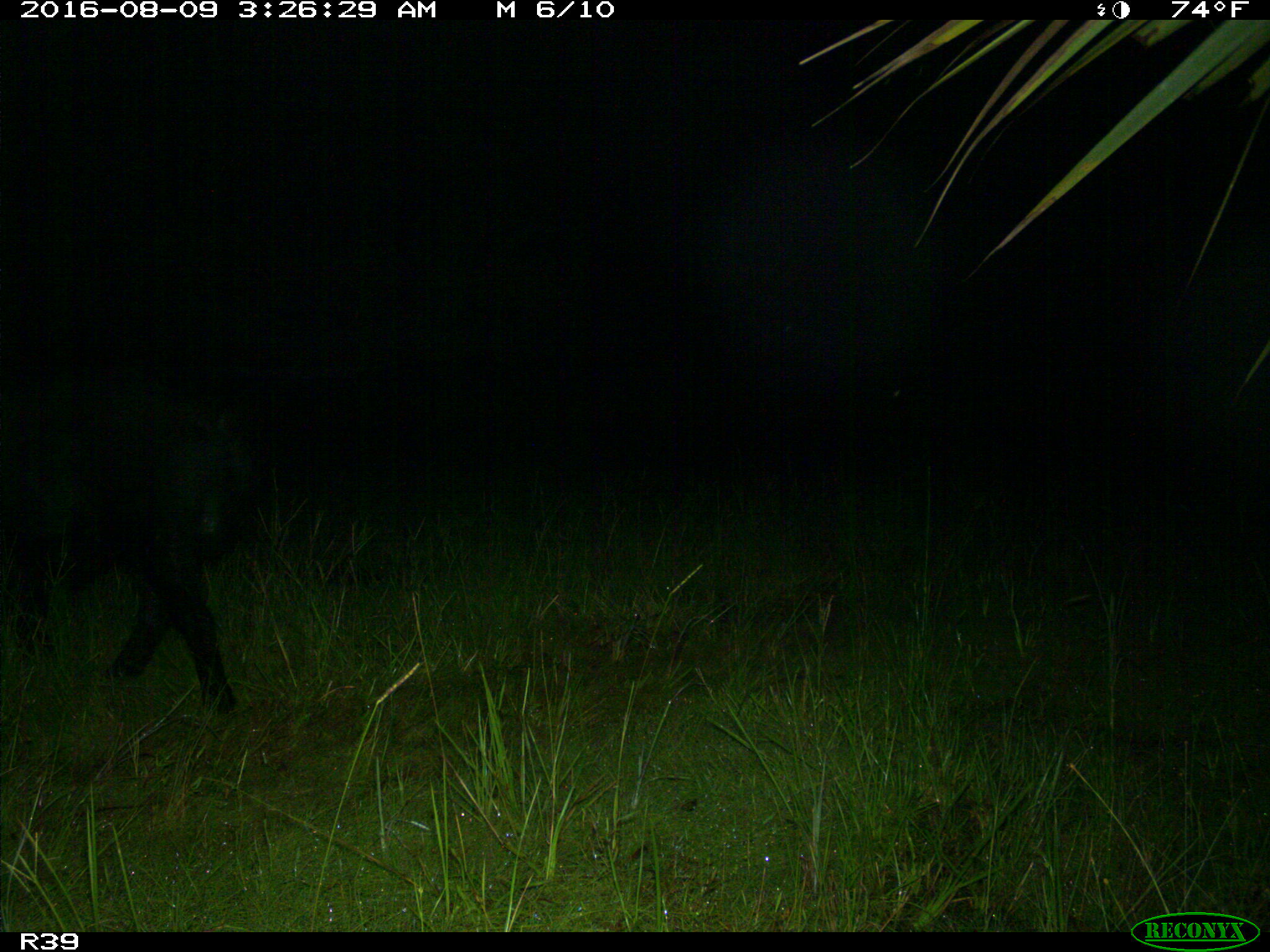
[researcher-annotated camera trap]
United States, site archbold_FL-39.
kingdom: Animalia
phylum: Chordata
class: Mammalia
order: Artiodactyla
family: Suidae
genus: Sus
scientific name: Sus scrofa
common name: wild boar